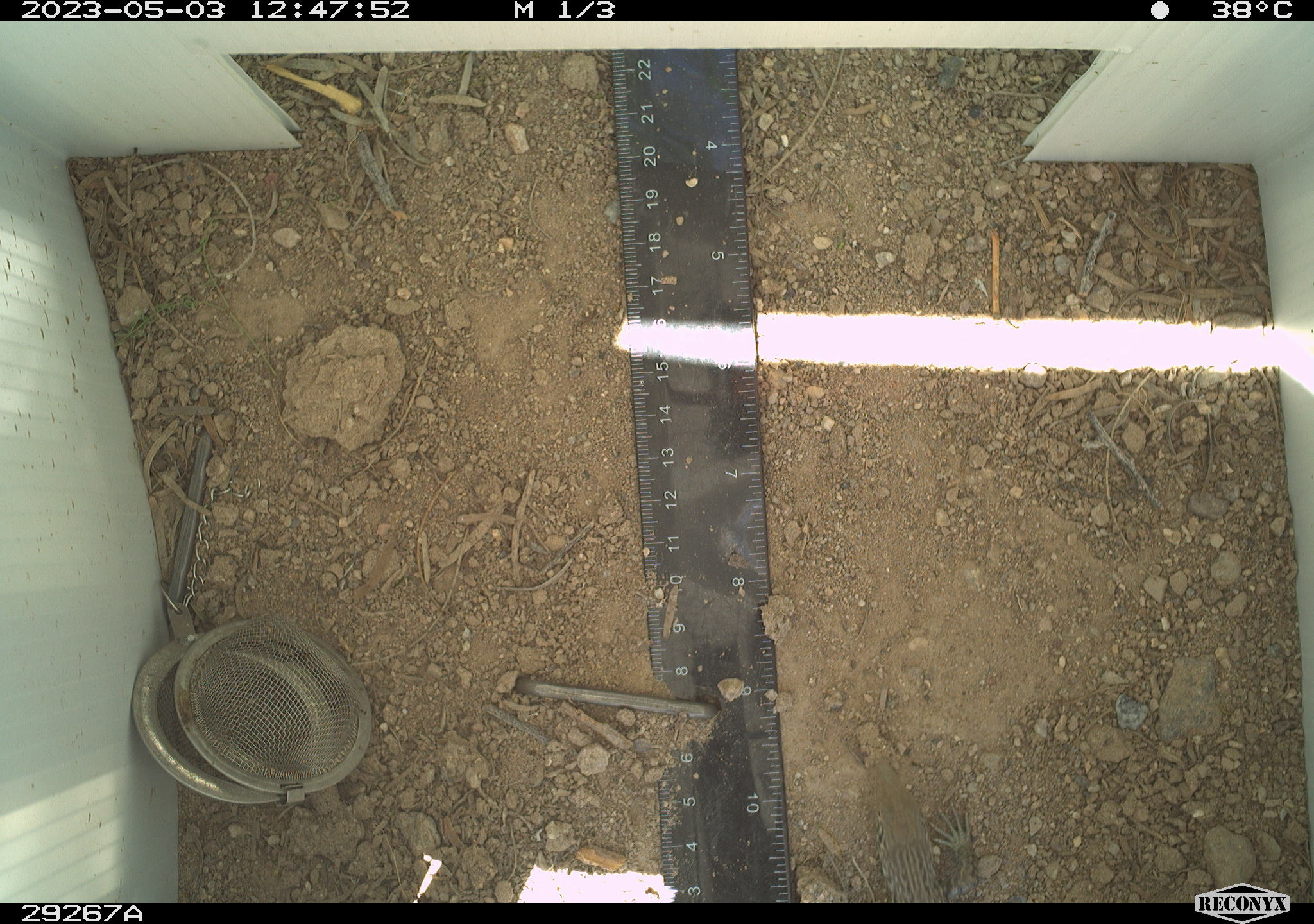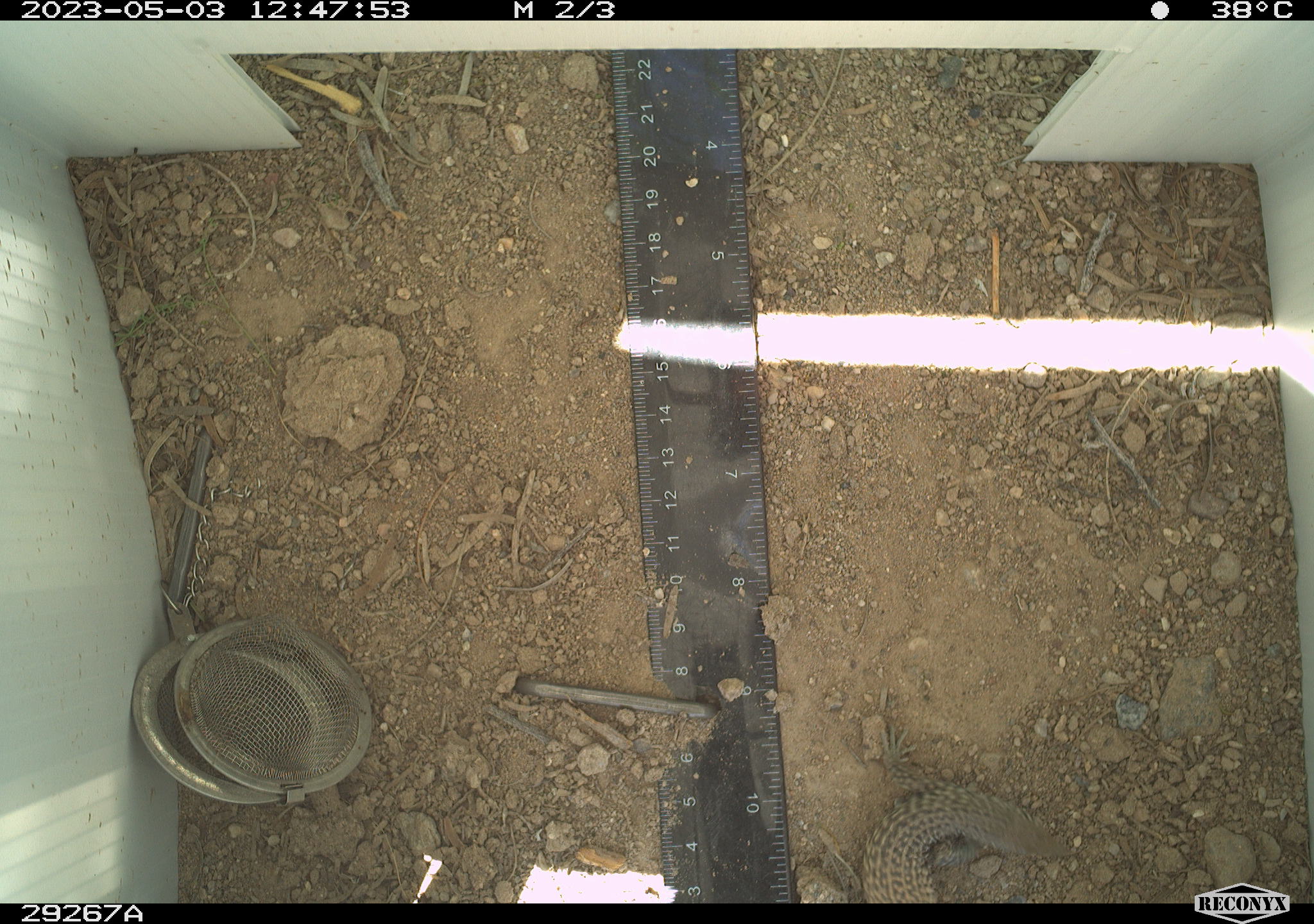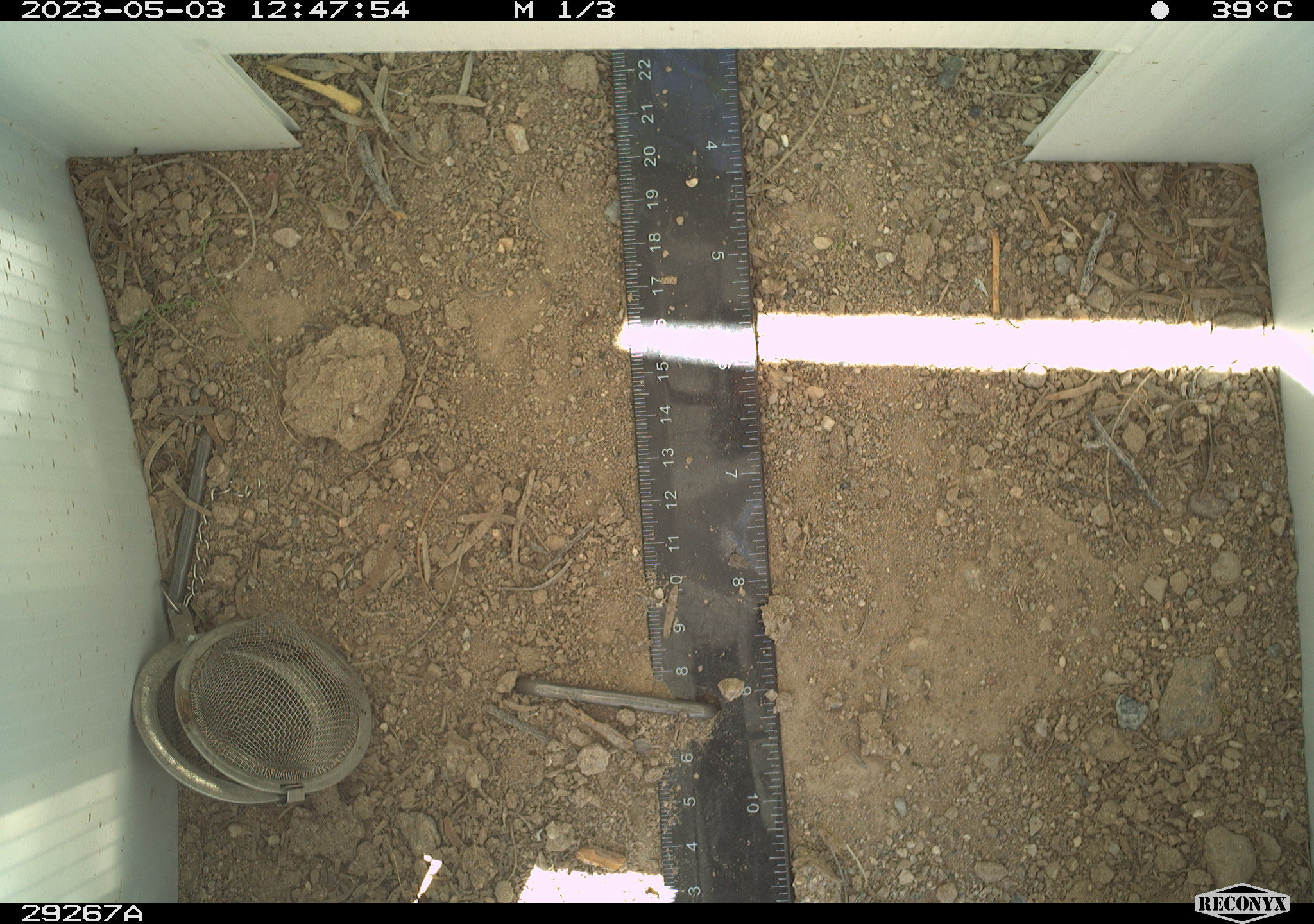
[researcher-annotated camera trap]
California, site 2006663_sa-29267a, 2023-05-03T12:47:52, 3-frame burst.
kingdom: Animalia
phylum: Chordata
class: Reptilia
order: Squamata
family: Teiidae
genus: Aspidoscelis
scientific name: Aspidoscelis tigris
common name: western whiptail